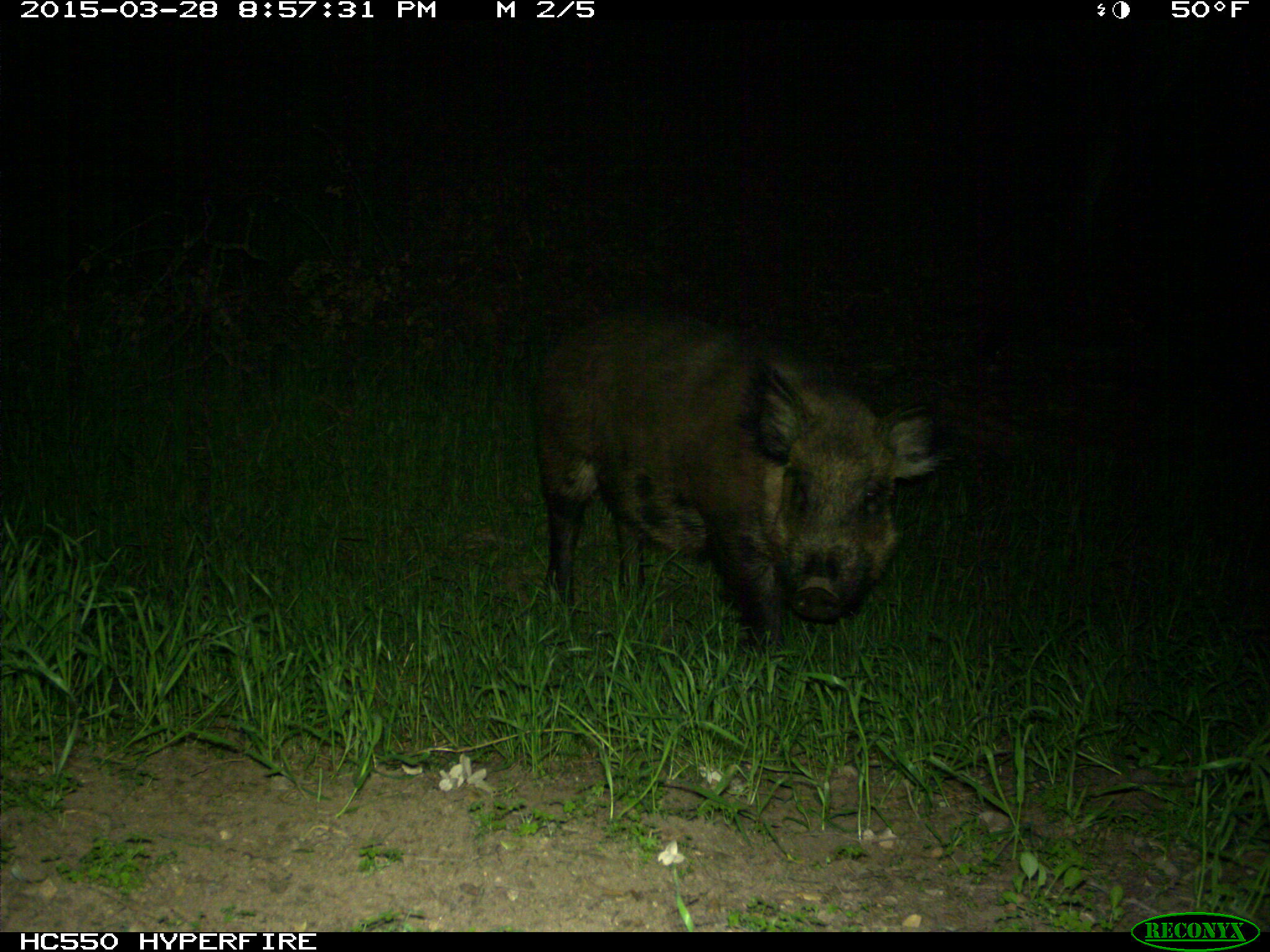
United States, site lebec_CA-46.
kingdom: Animalia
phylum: Chordata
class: Mammalia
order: Artiodactyla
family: Suidae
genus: Sus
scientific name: Sus scrofa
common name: wild boar